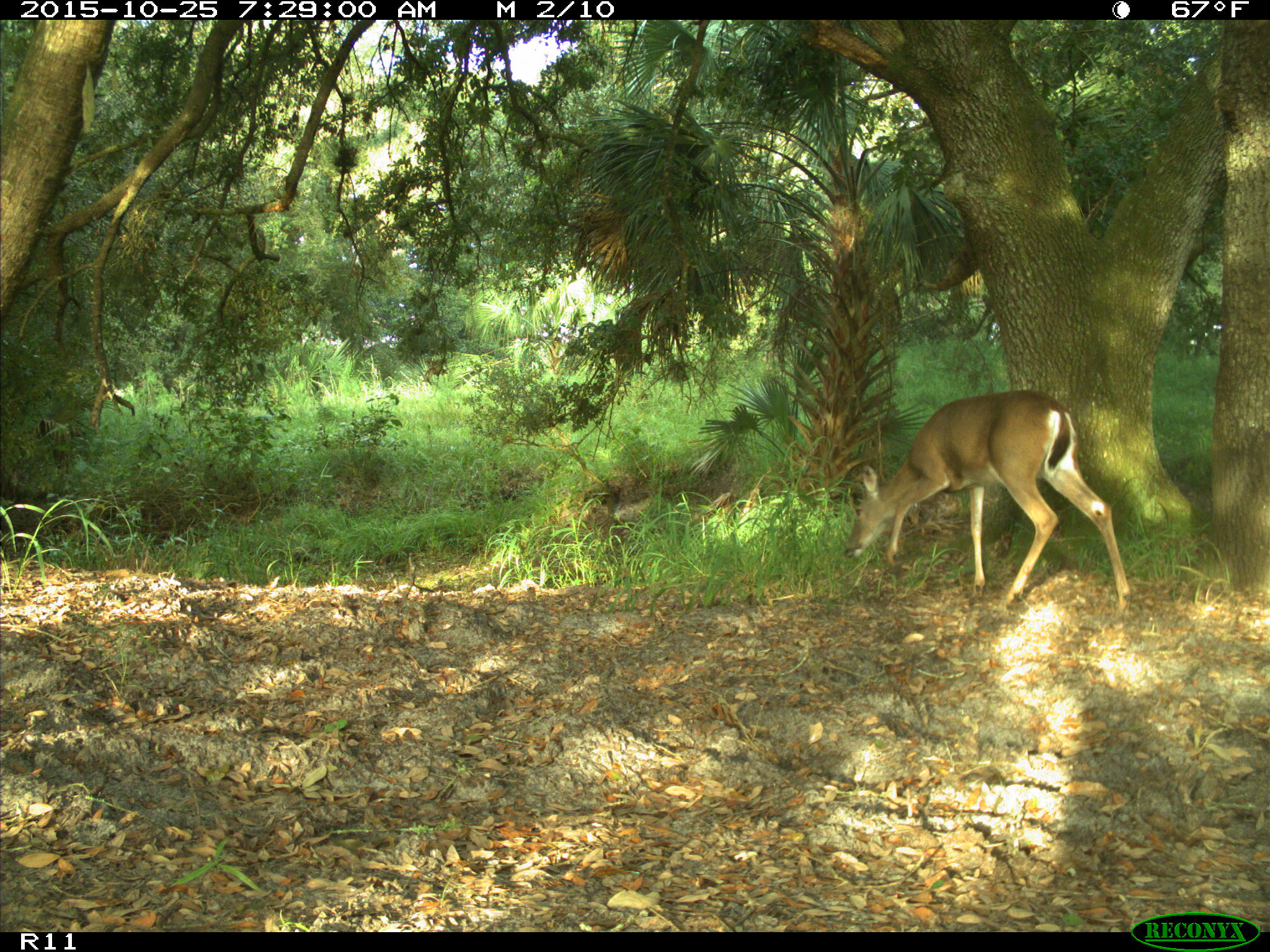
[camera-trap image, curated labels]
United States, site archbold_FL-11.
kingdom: Animalia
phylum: Chordata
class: Mammalia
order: Artiodactyla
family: Cervidae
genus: Odocoileus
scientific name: Odocoileus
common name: deer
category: unidentified deer